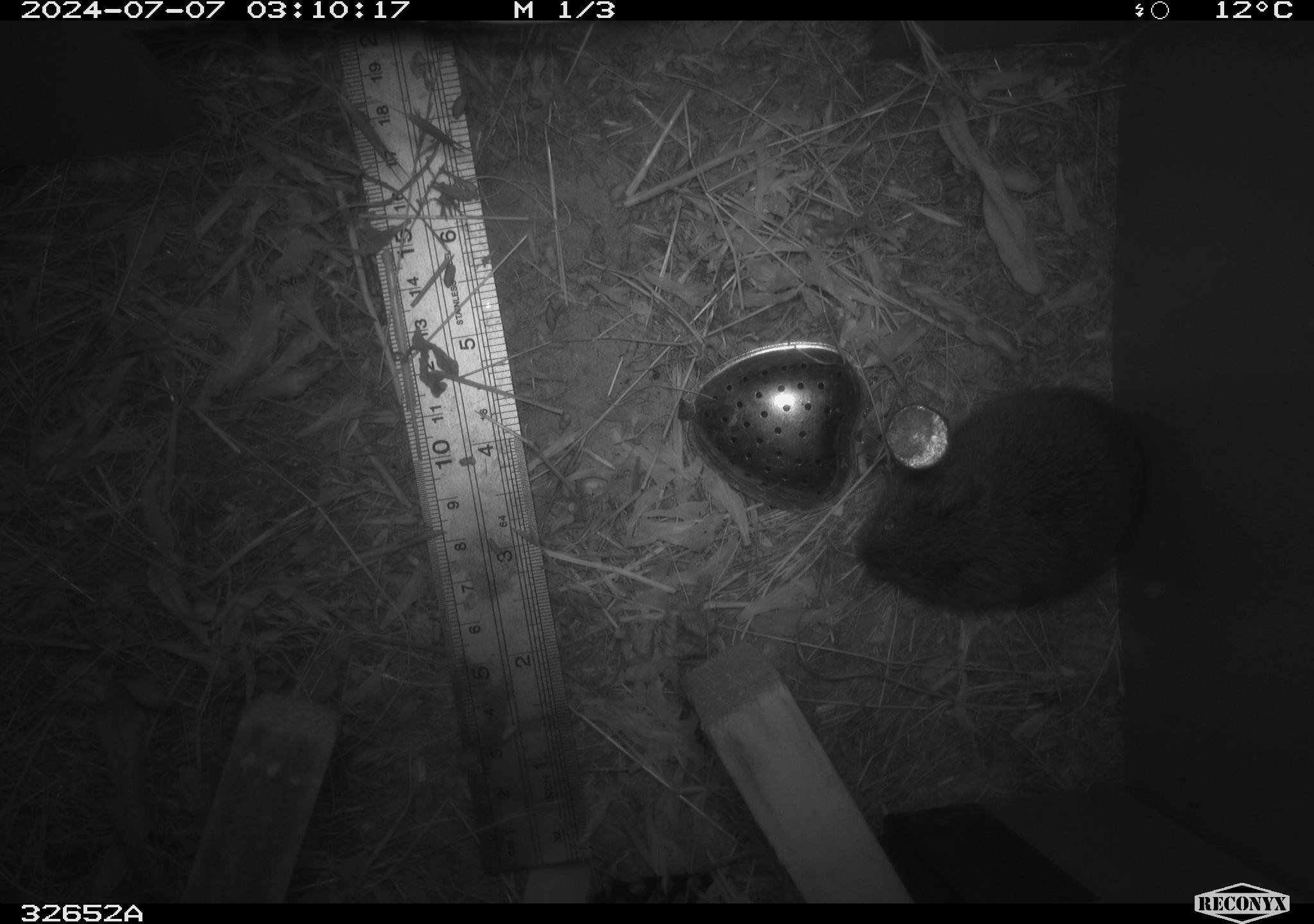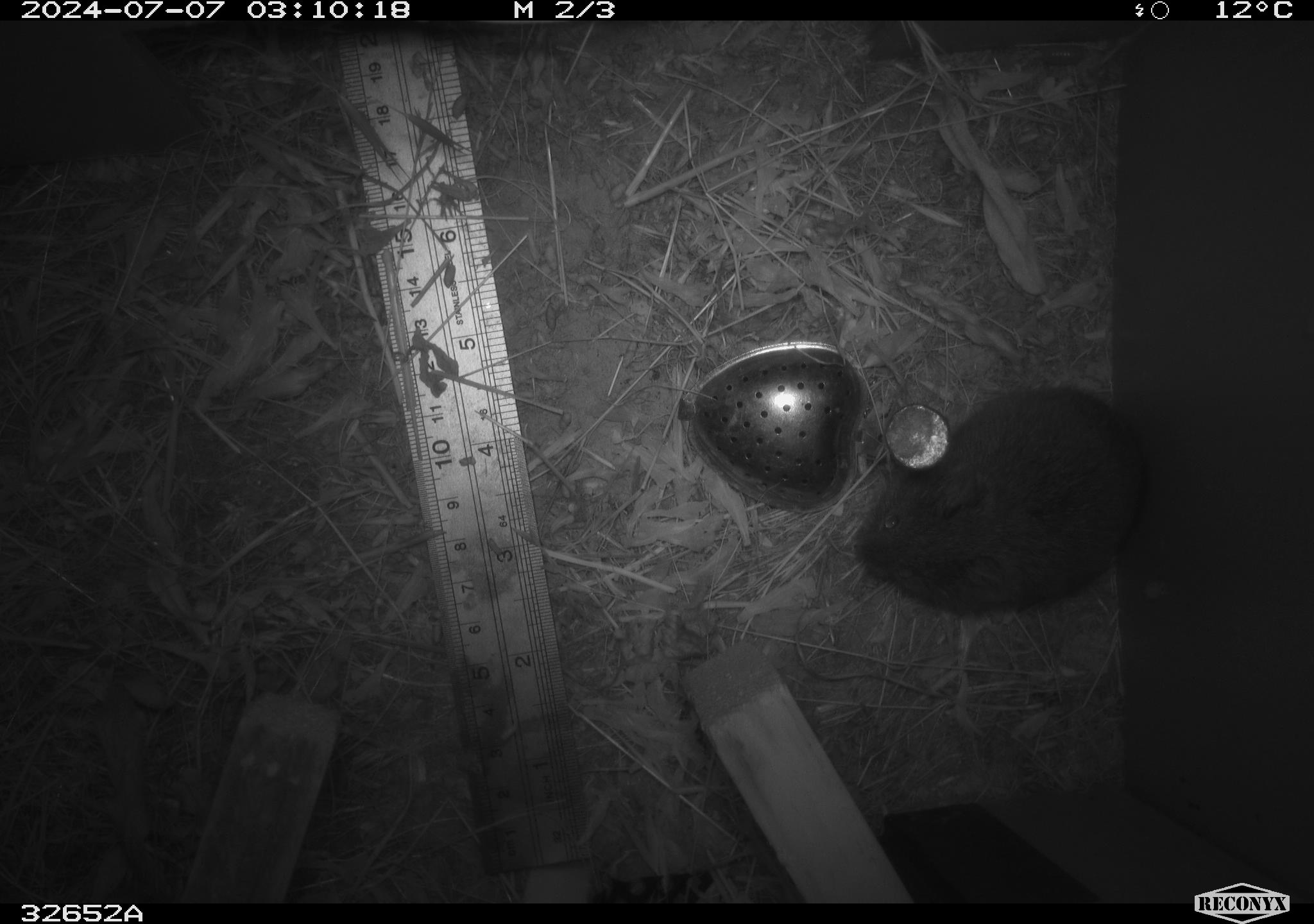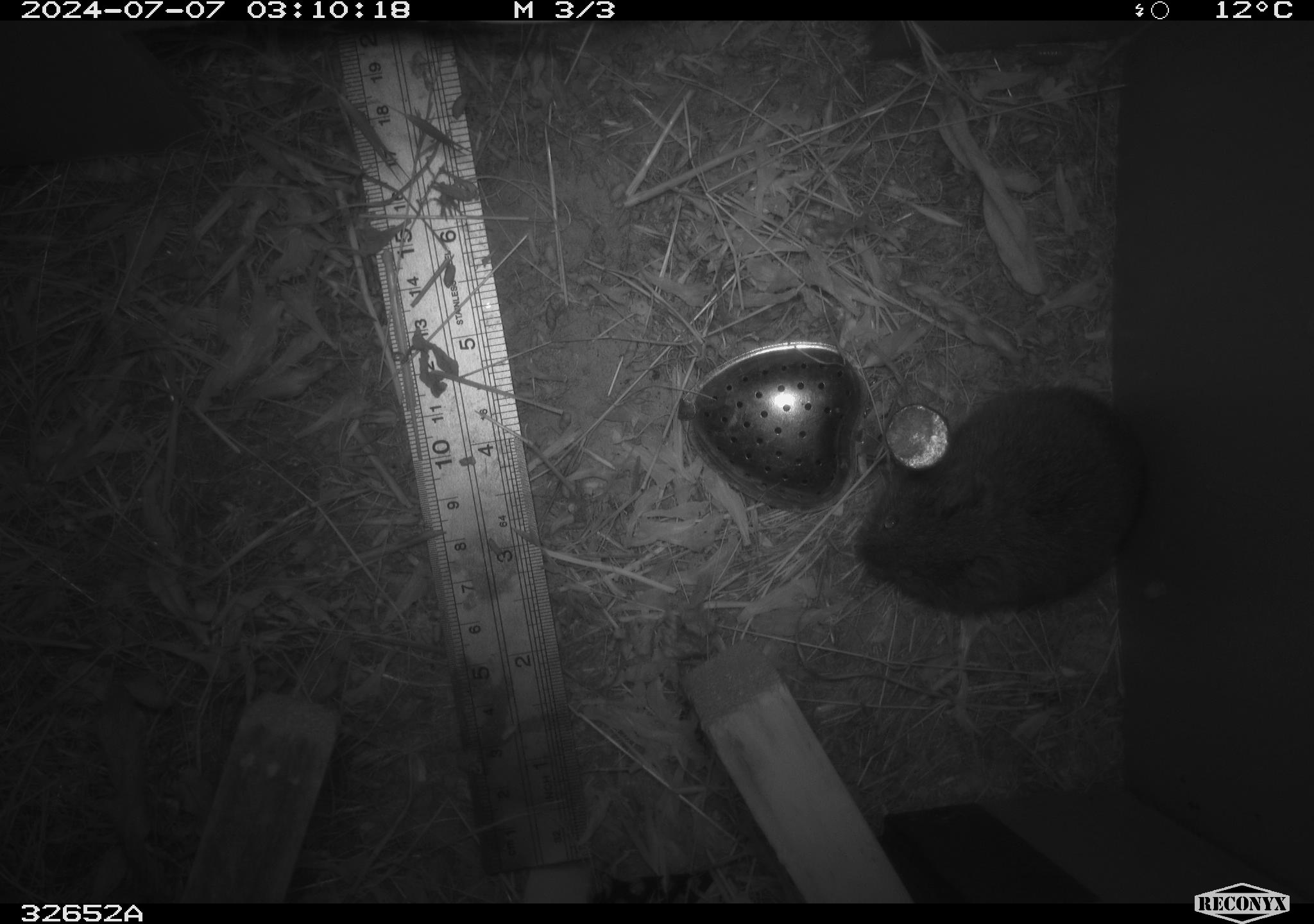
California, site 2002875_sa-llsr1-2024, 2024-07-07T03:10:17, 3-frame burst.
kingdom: Animalia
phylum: Chordata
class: Mammalia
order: Rodentia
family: Cricetidae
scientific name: Arvicolinae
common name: voles, lemmings, and muskrats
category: arvicolinae subfamily